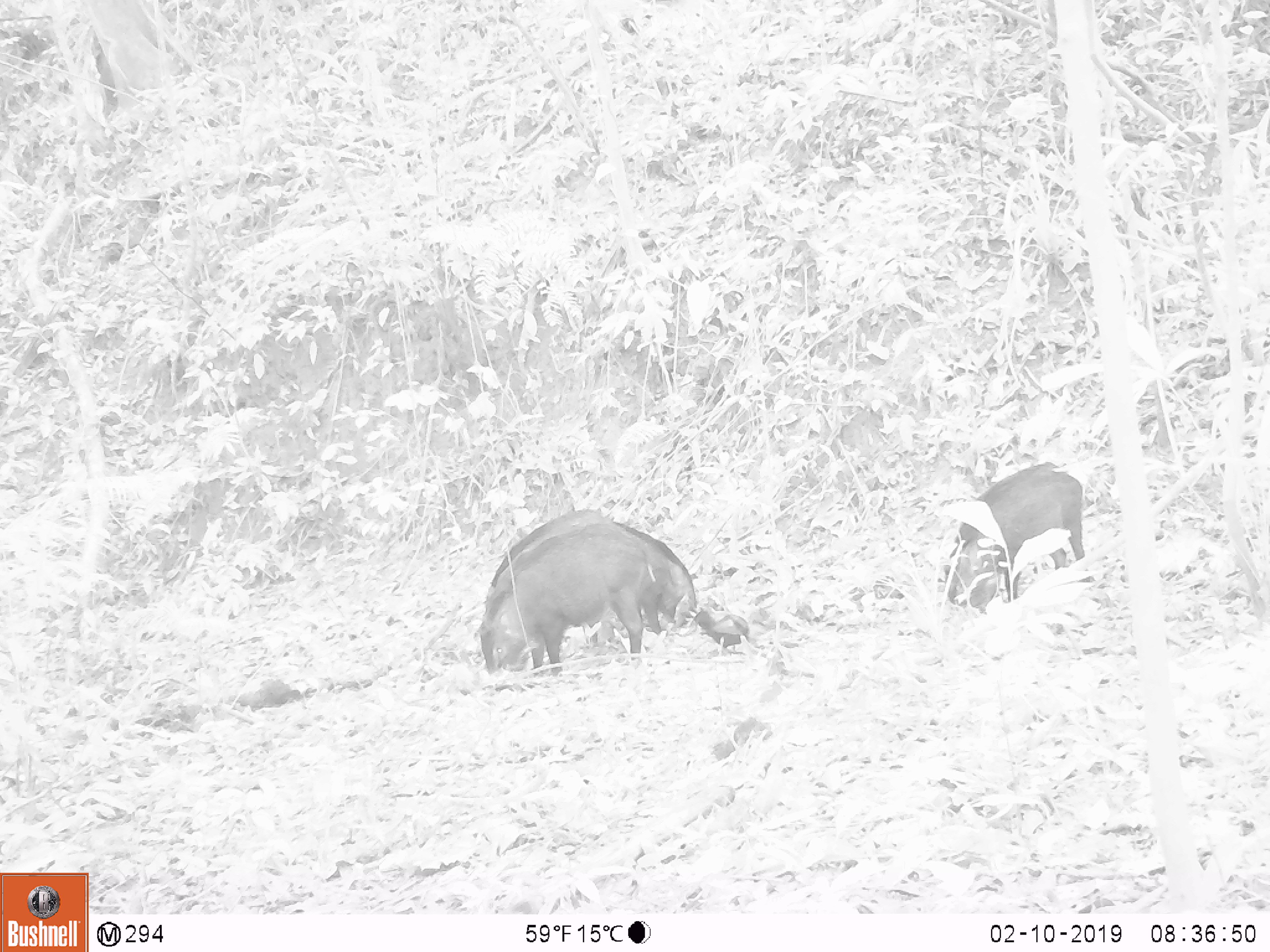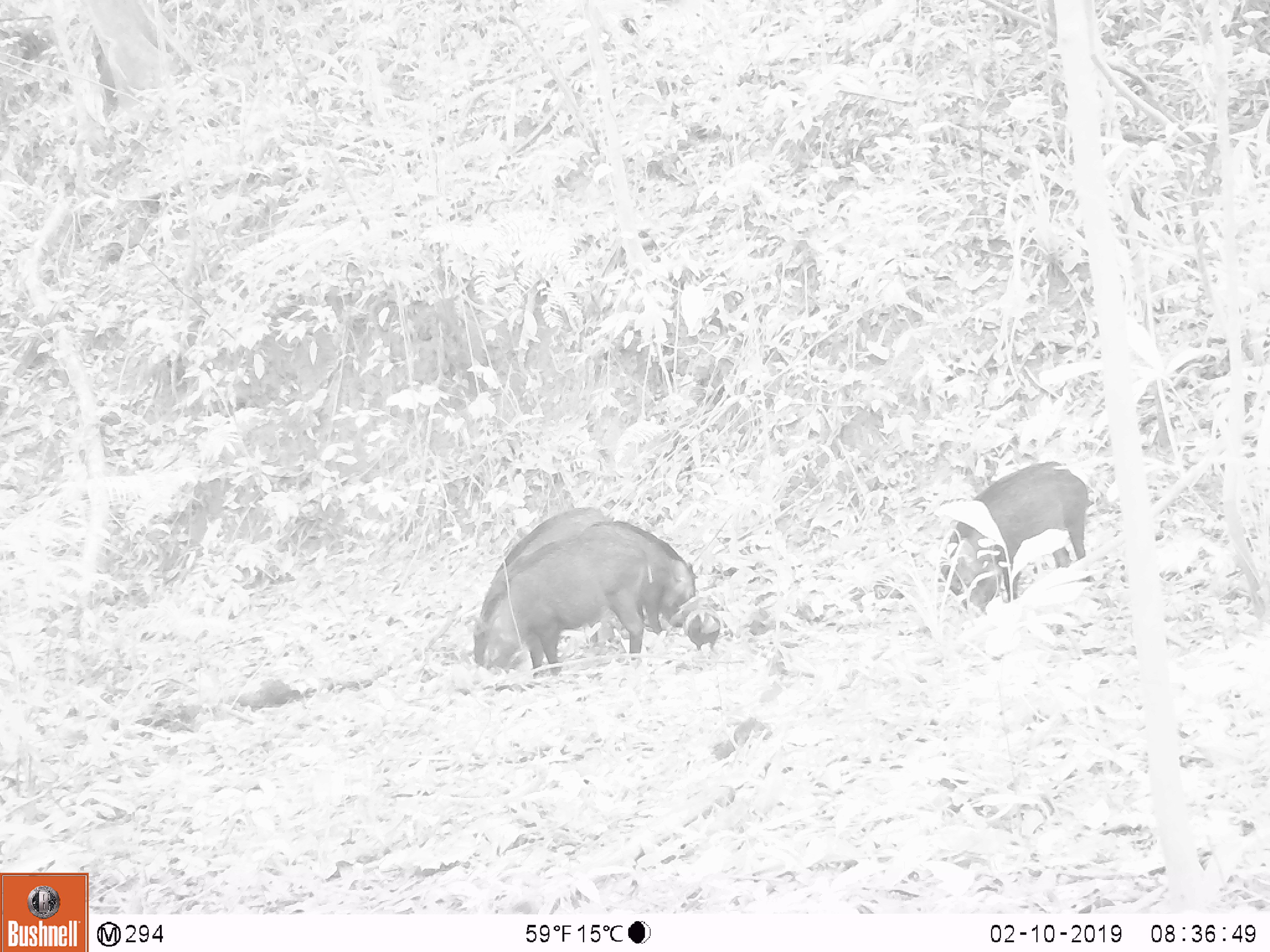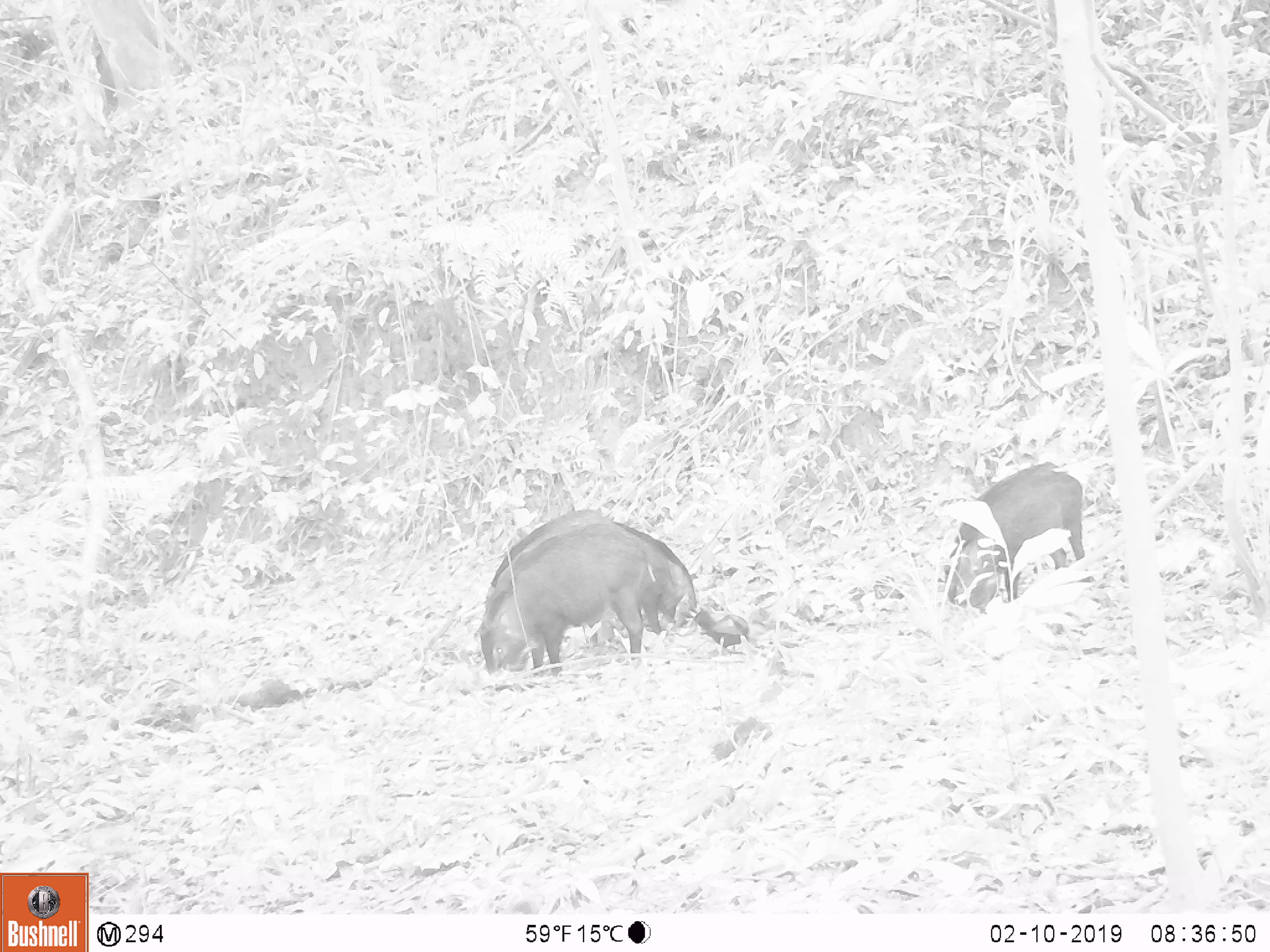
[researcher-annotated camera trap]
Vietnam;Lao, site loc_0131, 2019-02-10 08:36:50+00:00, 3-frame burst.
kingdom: Animalia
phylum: Chordata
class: Aves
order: Galliformes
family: Phasianidae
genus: Gallus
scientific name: Gallus gallus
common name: red junglefowl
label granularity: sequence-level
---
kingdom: Animalia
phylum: Chordata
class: Mammalia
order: Artiodactyla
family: Suidae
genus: Sus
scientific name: Sus scrofa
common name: eurasian wild pig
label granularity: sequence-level